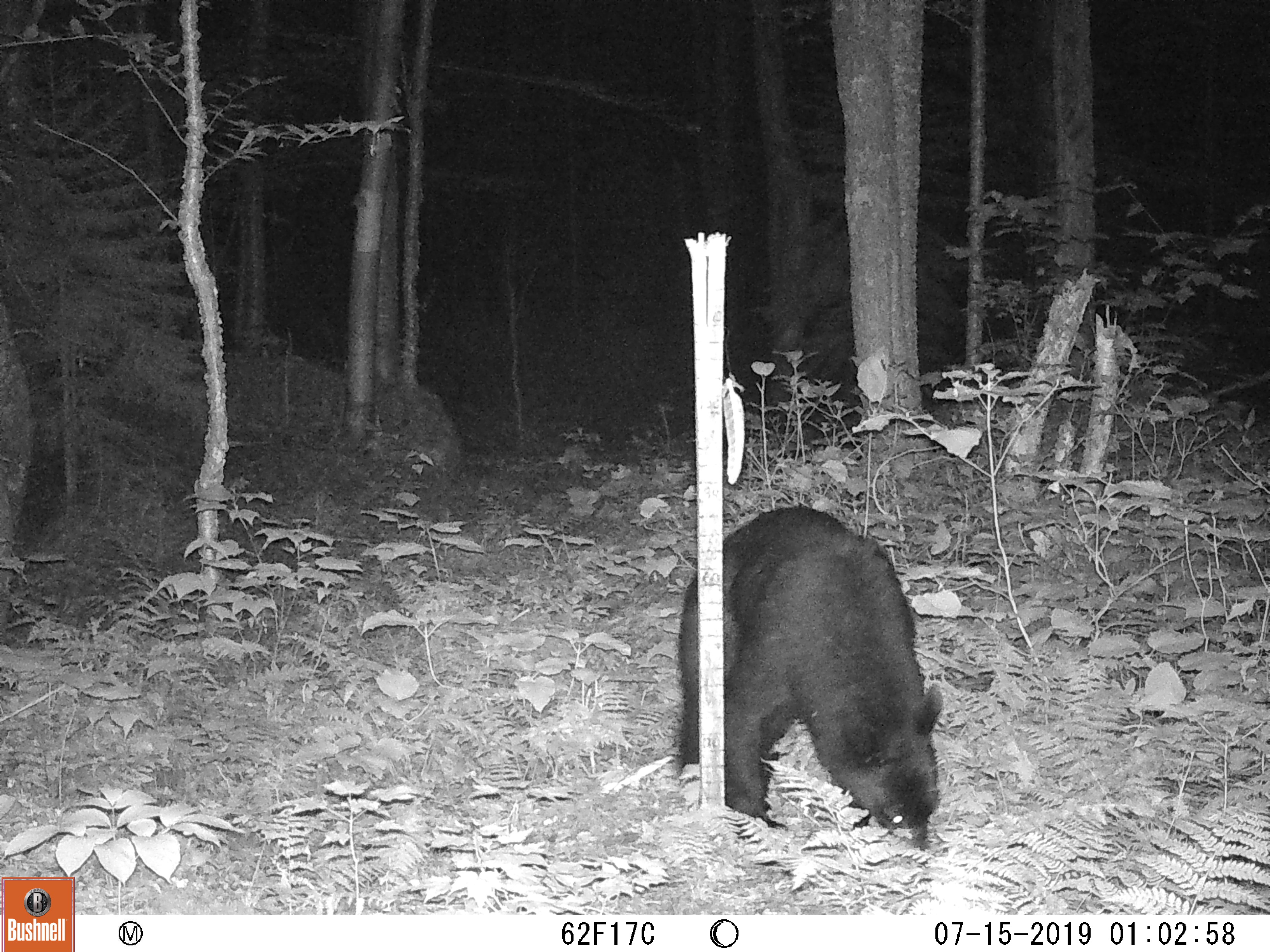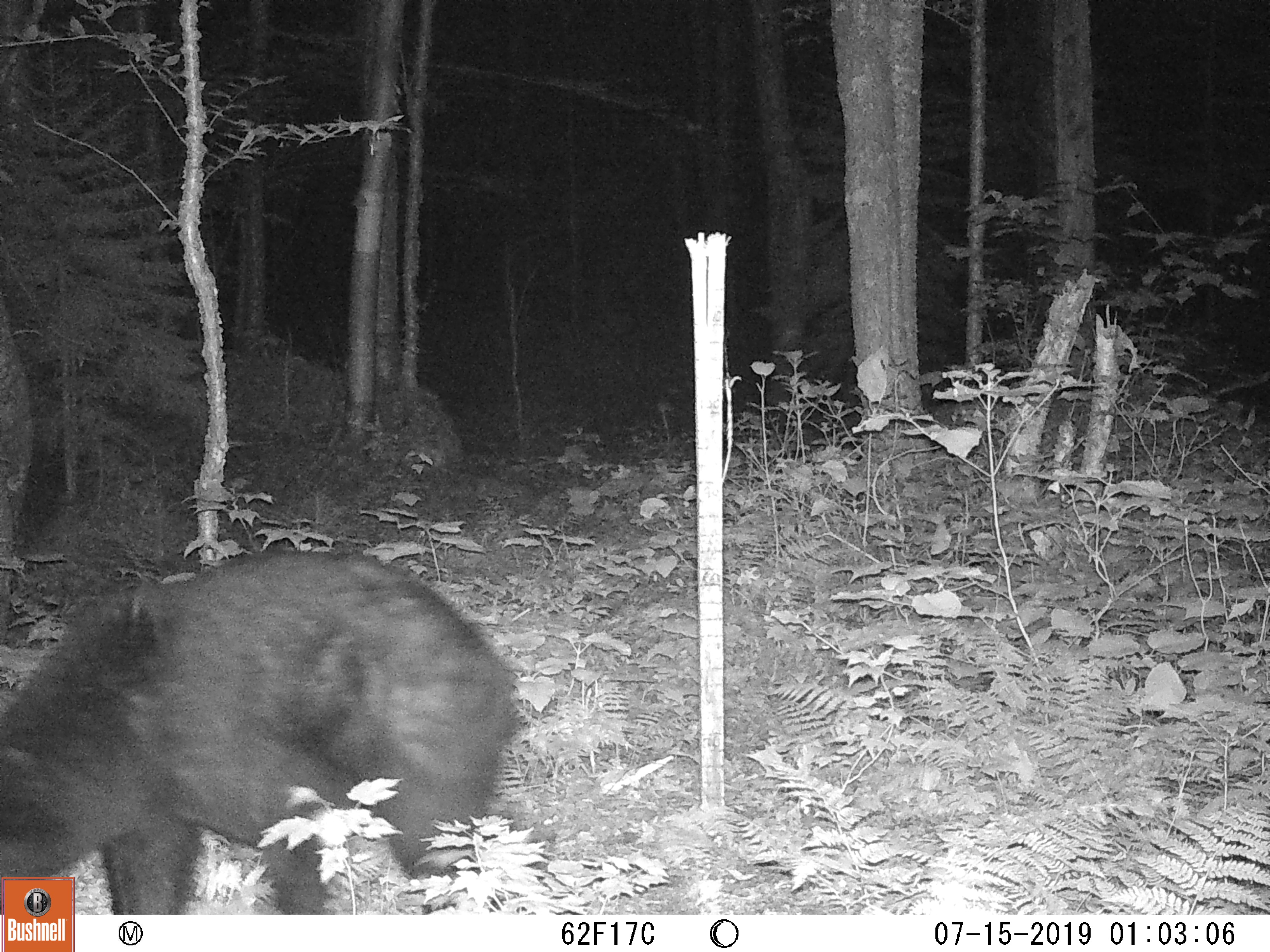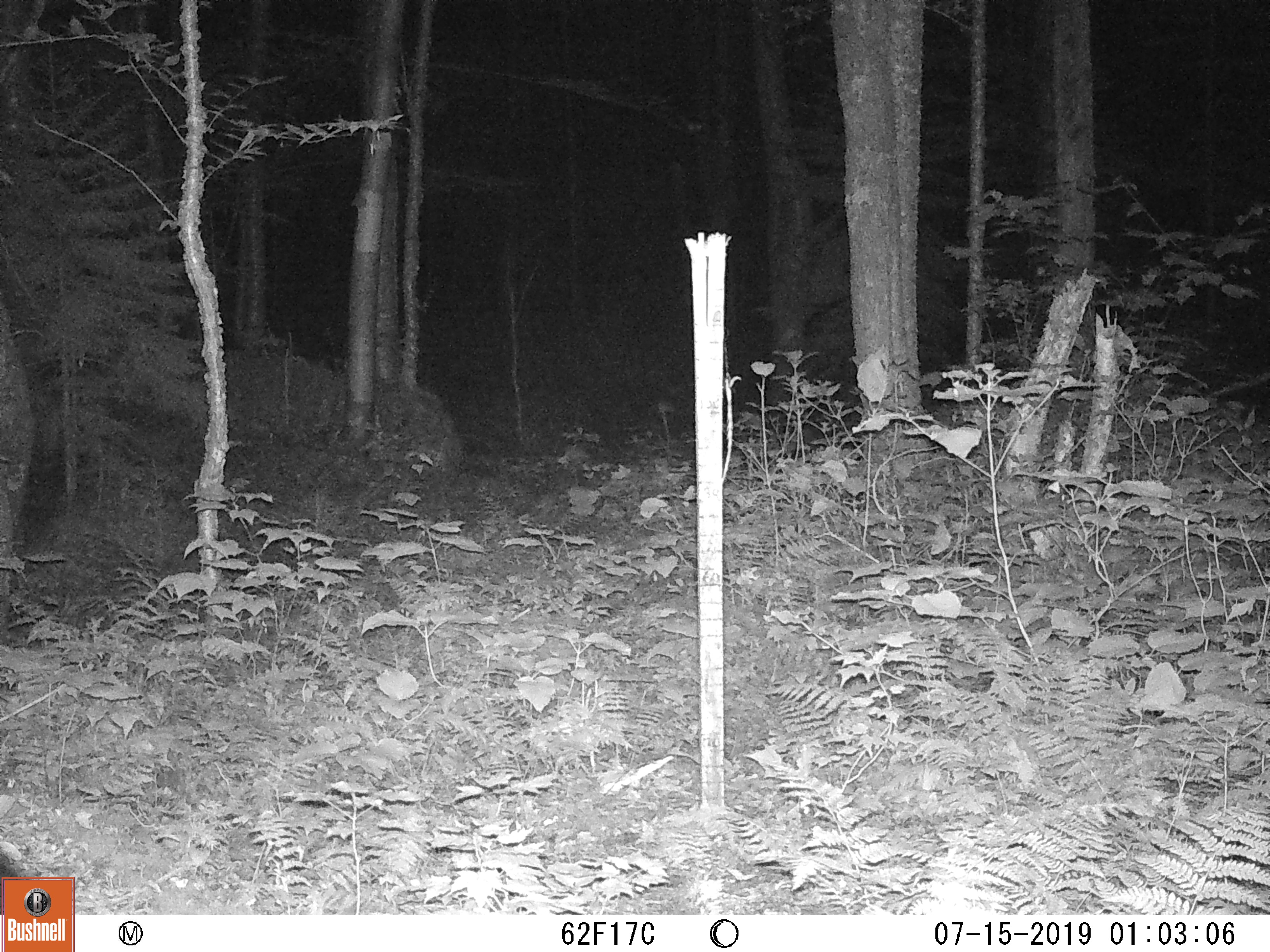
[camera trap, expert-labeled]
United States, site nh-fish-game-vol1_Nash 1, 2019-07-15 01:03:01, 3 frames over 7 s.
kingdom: Animalia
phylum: Chordata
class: Mammalia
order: Carnivora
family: Ursidae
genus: Ursus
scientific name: Ursus americanus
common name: black bear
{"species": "black bear (Ursus americanus)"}